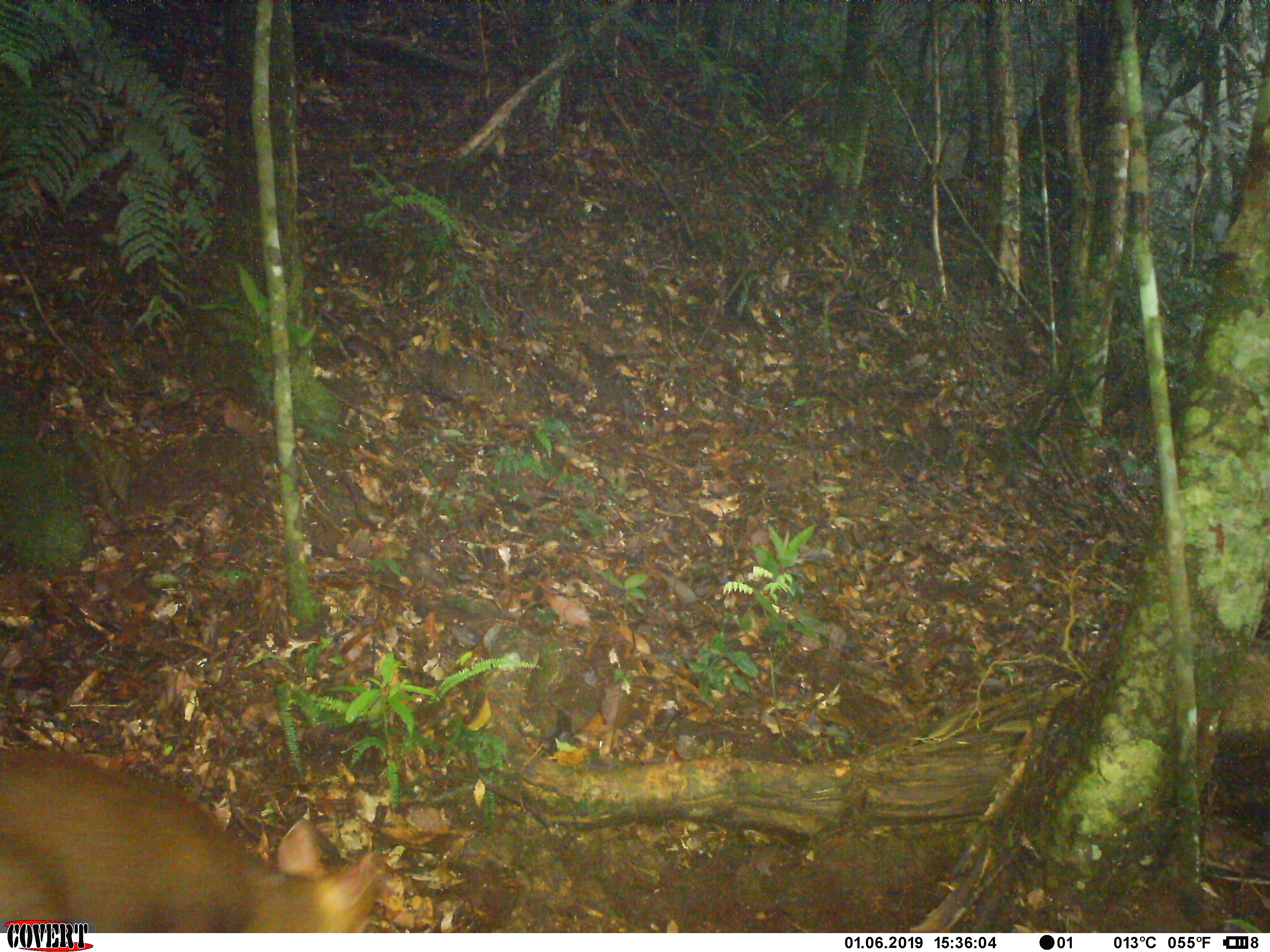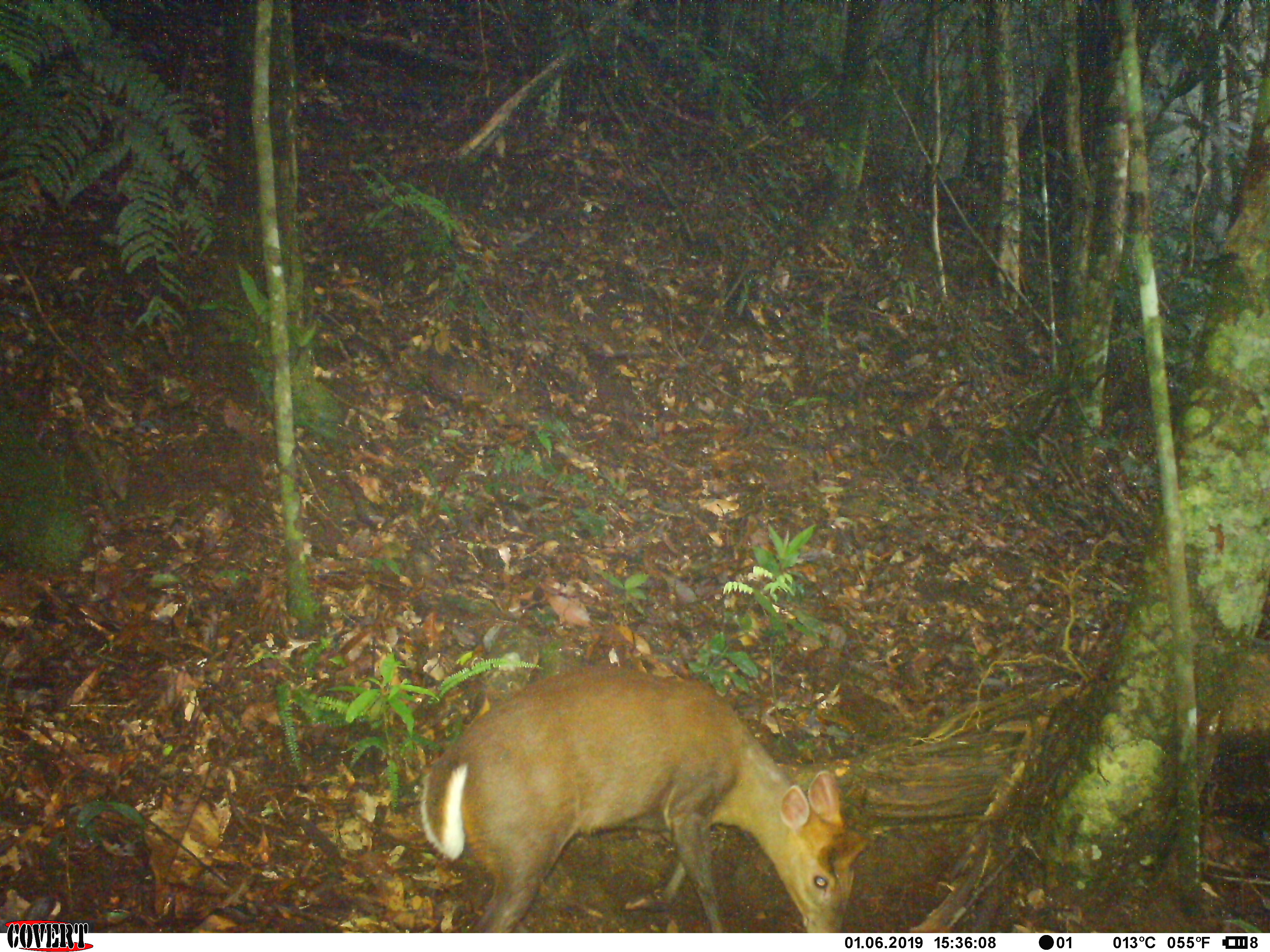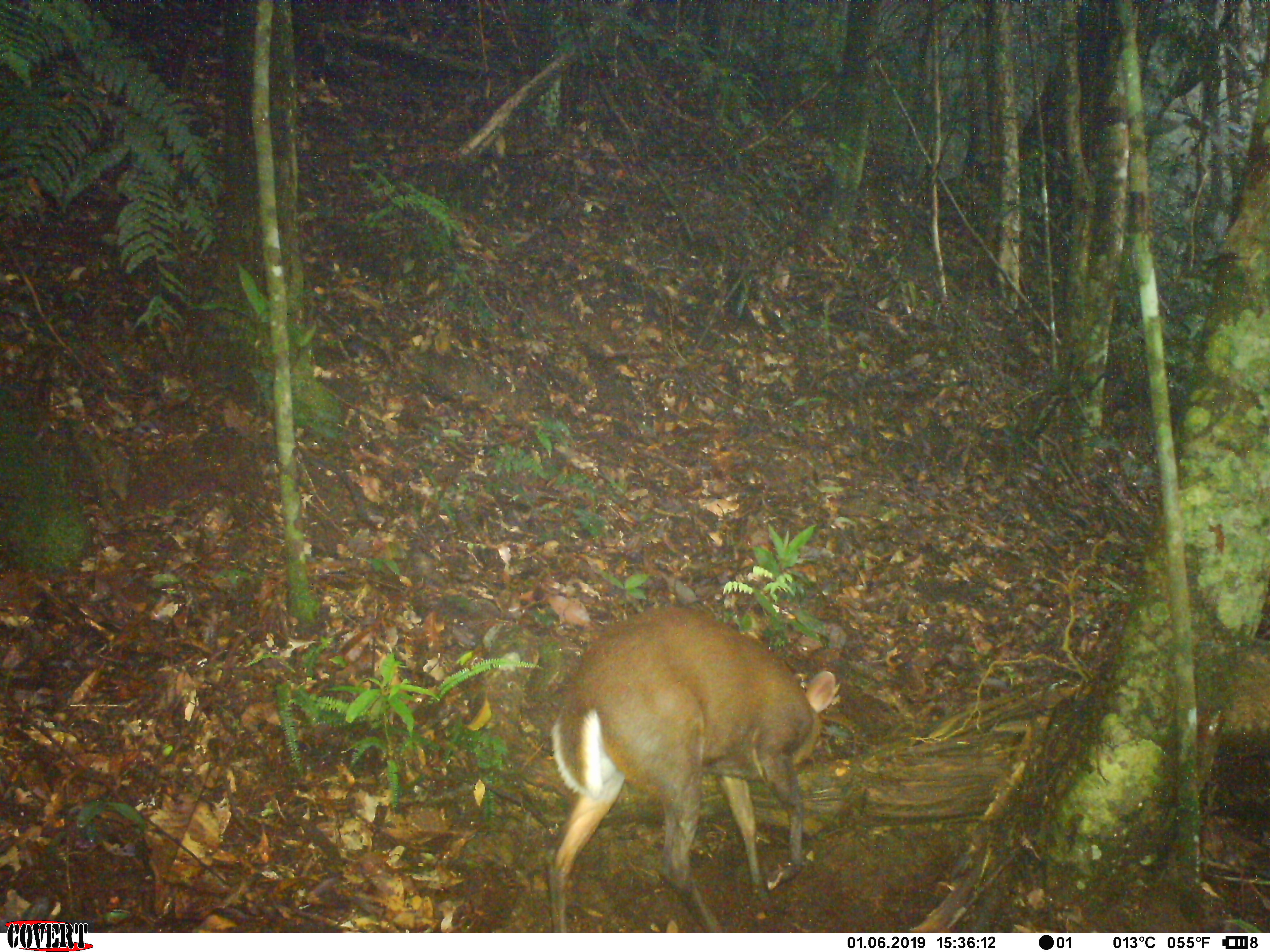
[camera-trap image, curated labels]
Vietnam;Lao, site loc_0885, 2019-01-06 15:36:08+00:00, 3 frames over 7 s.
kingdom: Animalia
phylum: Chordata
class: Mammalia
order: Artiodactyla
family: Cervidae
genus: Muntiacus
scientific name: Muntiacus rooseveltorum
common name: roosevelt's muntjac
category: roosevelts muntjac group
Roosevelts muntjac group (roosevelt's muntjac) (Muntiacus rooseveltorum). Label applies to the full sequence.